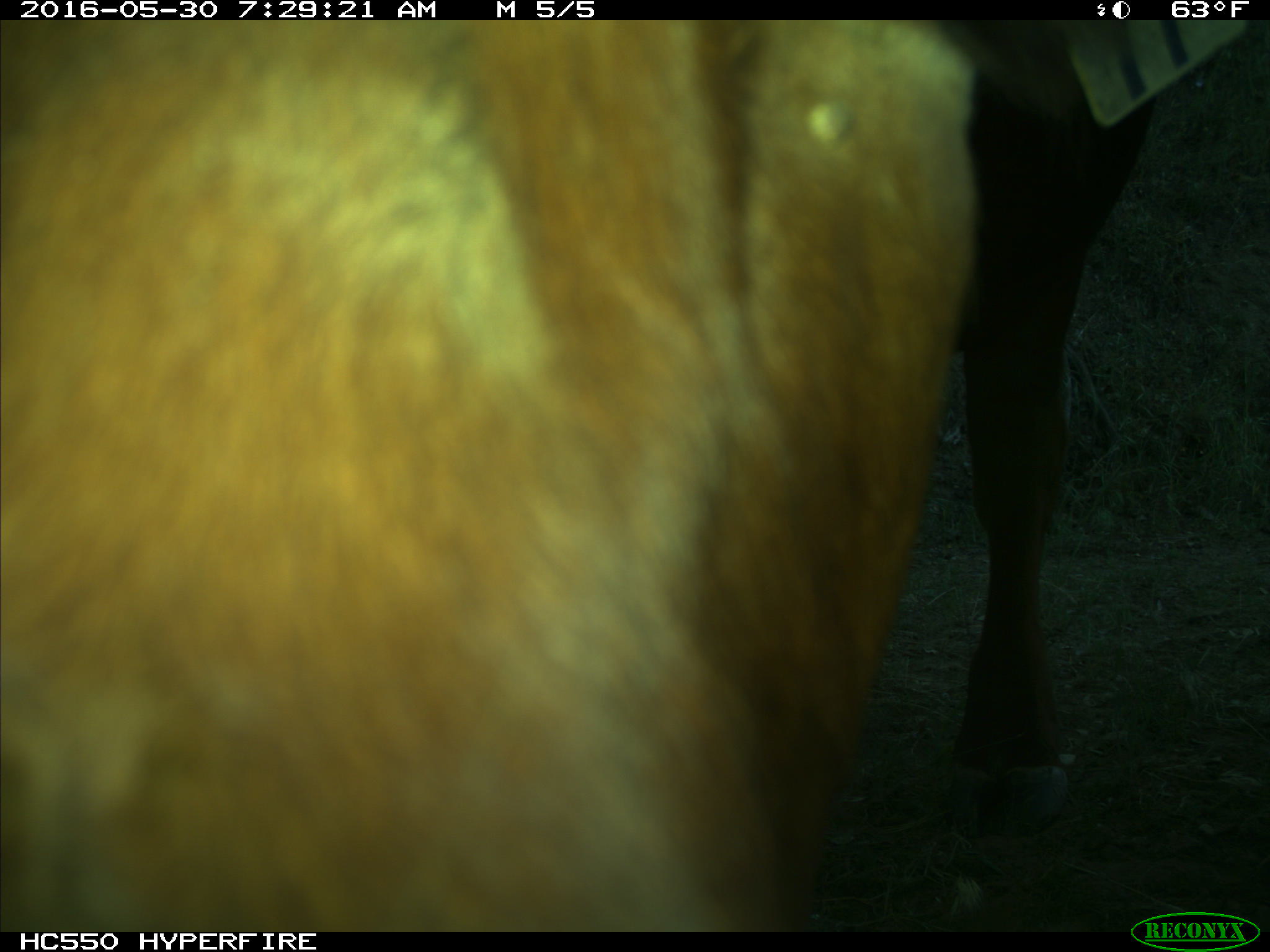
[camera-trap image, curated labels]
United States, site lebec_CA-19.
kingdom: Animalia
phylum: Chordata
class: Mammalia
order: Artiodactyla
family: Bovidae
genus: Bos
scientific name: Bos taurus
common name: domestic cow